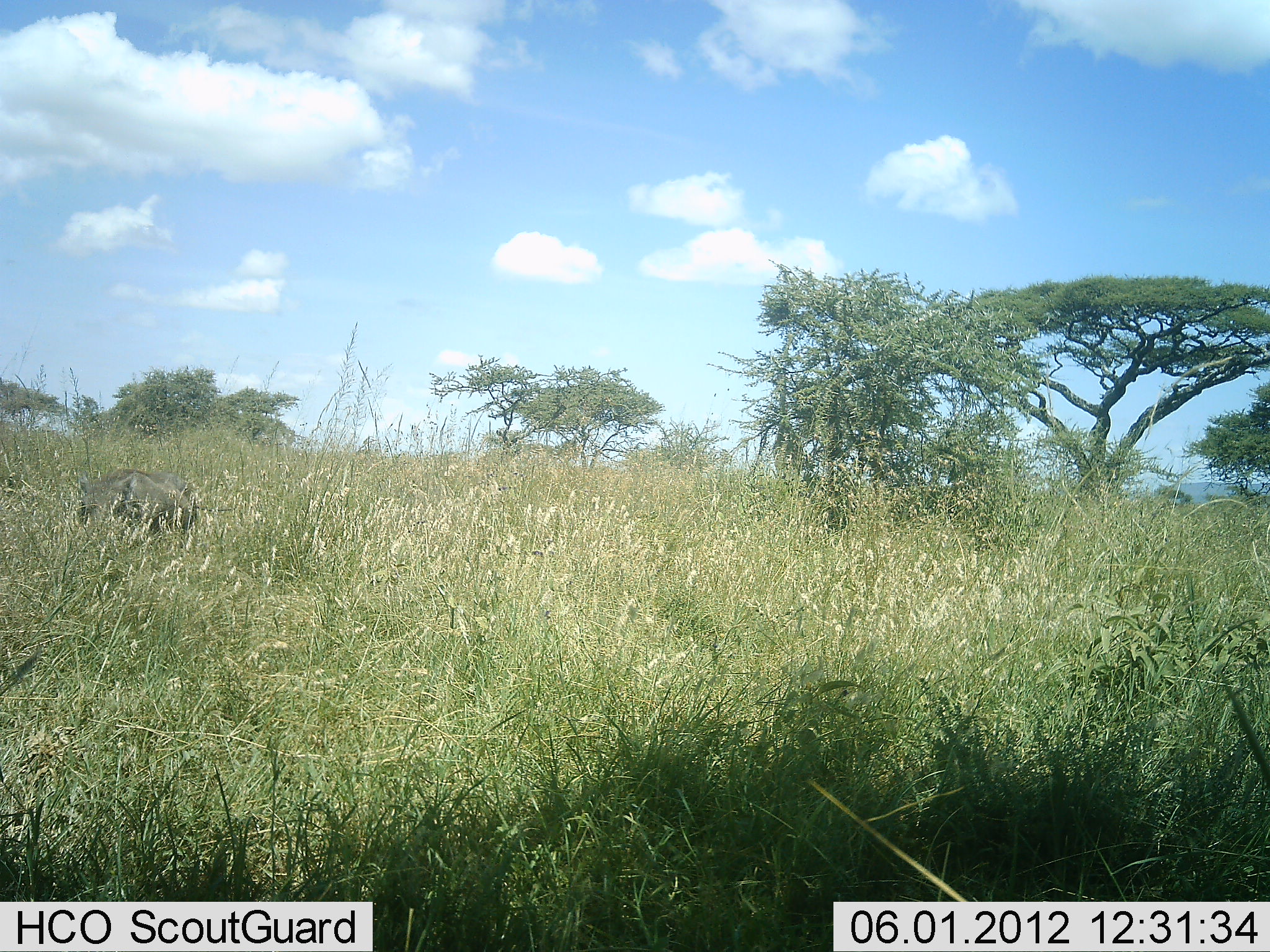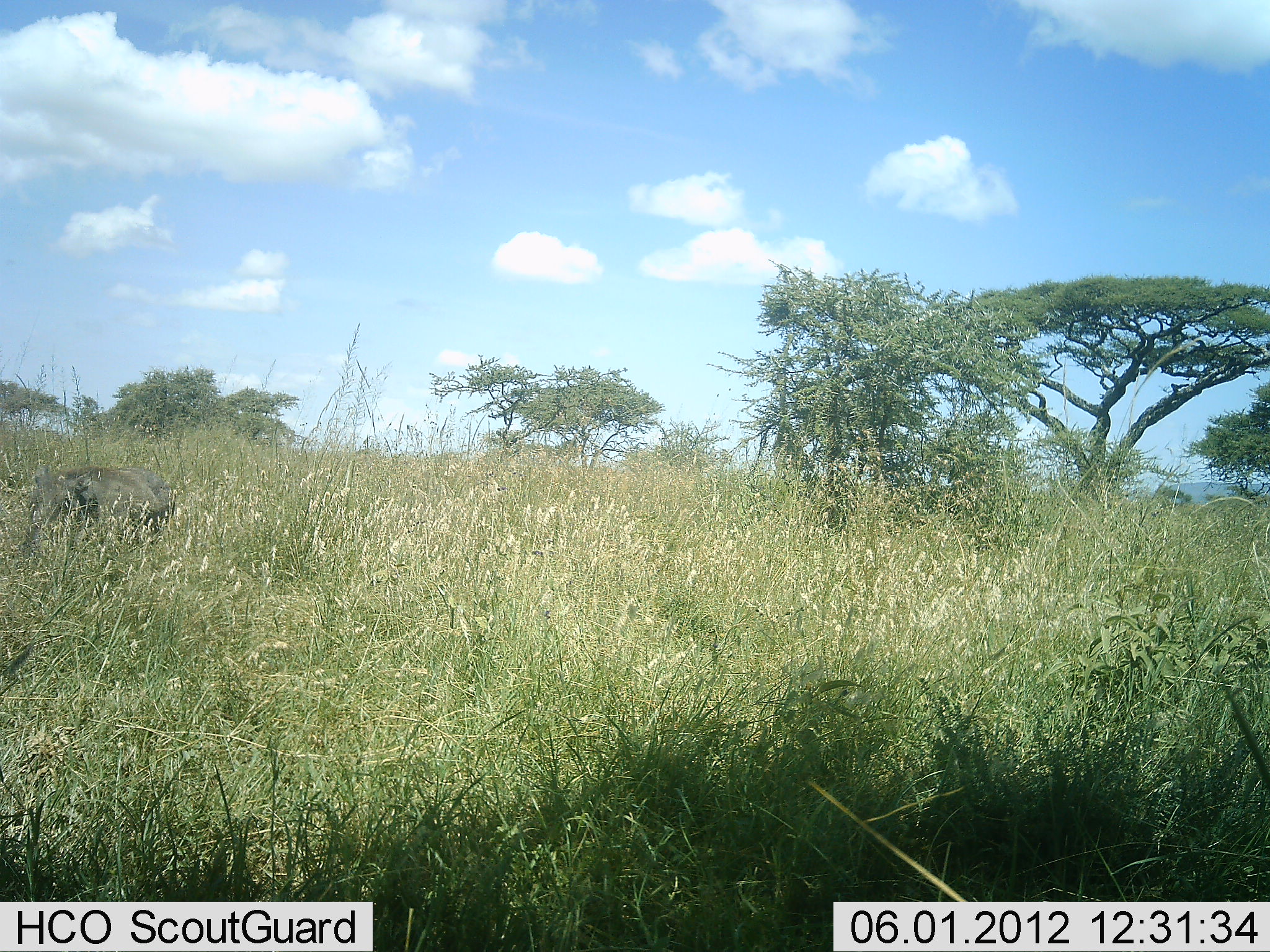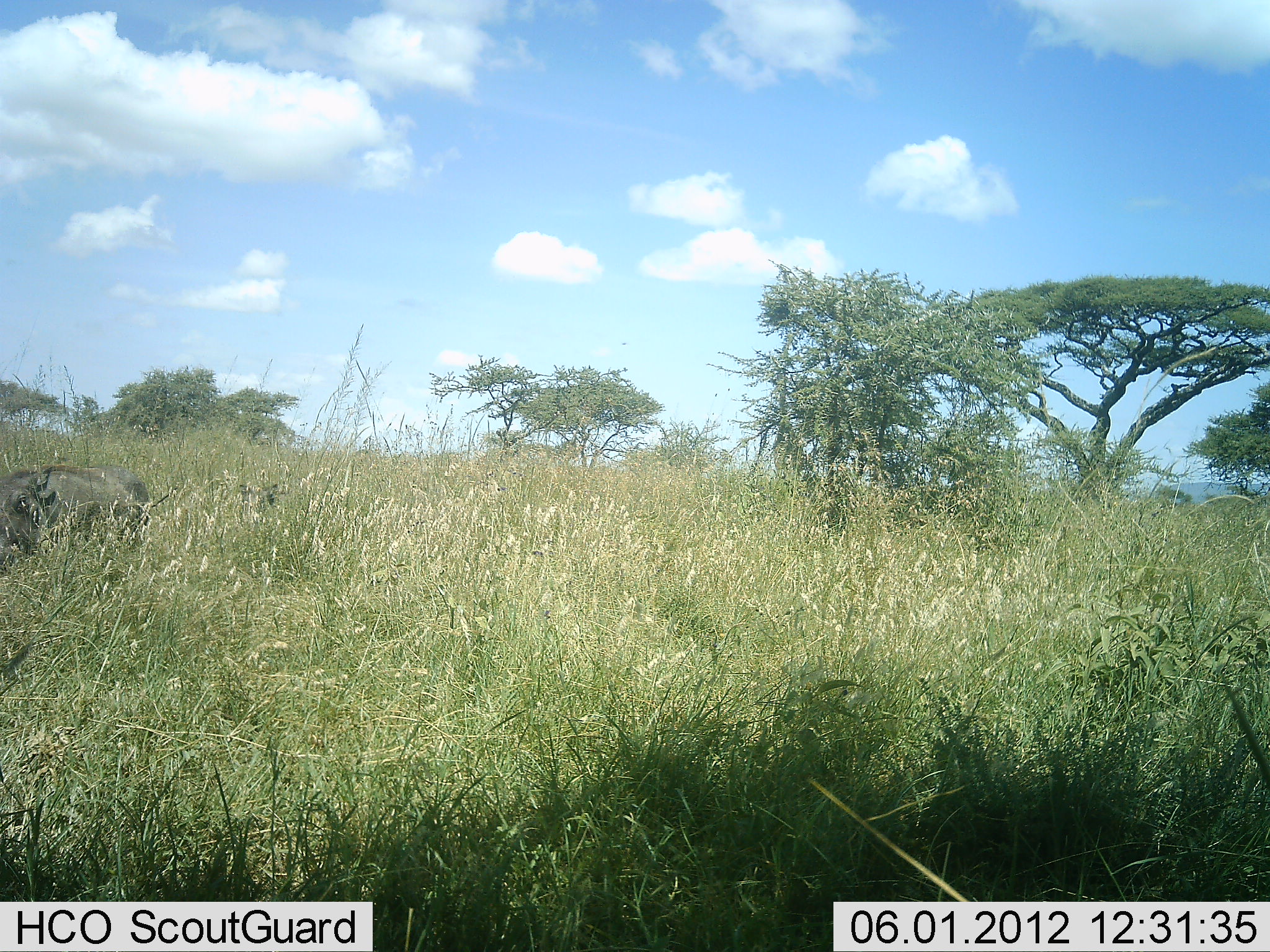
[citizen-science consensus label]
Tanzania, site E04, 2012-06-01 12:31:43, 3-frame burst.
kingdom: Animalia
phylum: Chordata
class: Mammalia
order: Artiodactyla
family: Suidae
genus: Phacochoerus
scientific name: Phacochoerus africanus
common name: warthog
Warthog (Phacochoerus africanus), count 2. Behavior (volunteer vote fractions): standing 10%, resting 0%, moving 100%, interacting 0%. Young present (vote fraction): 0%. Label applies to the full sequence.